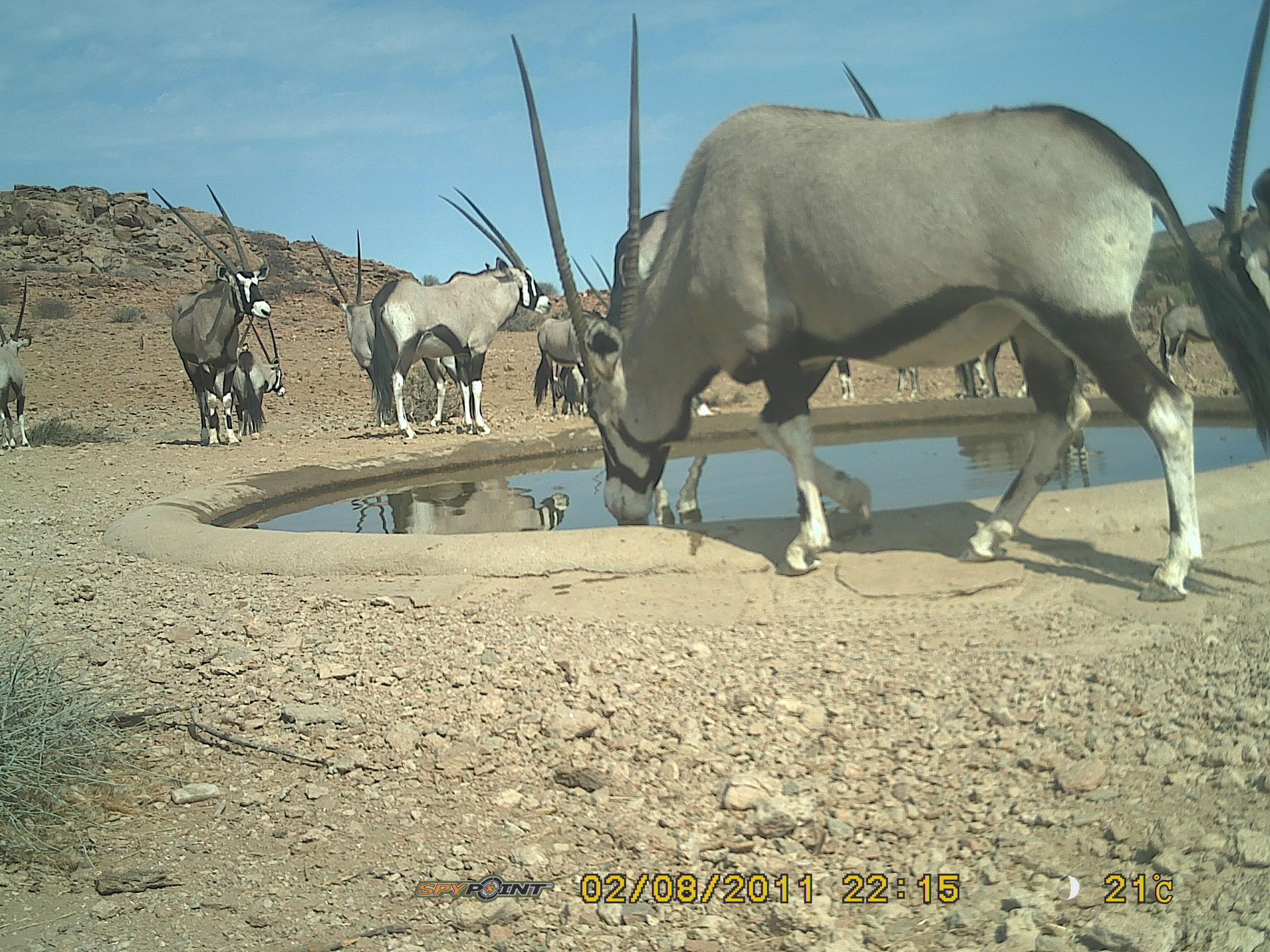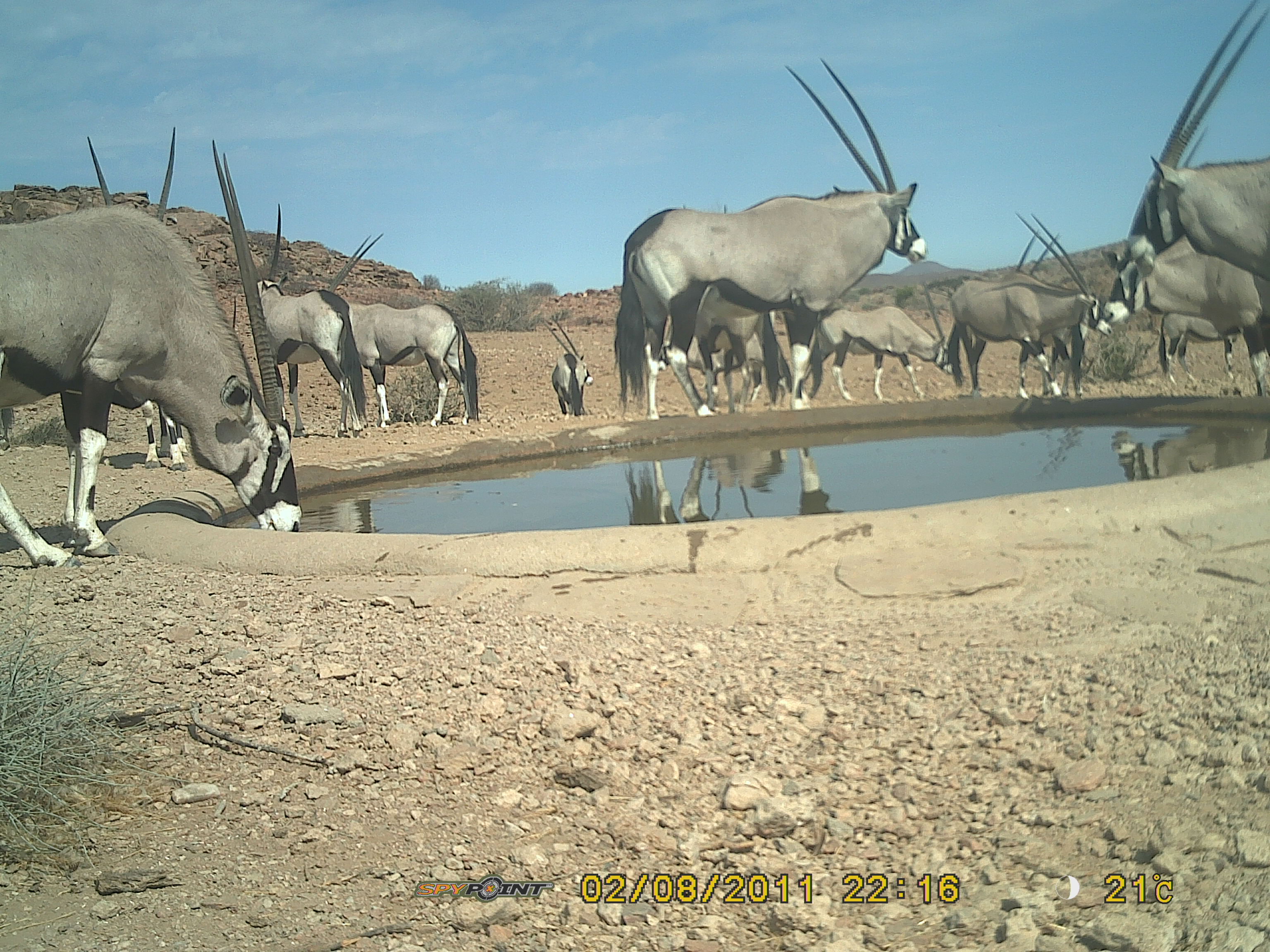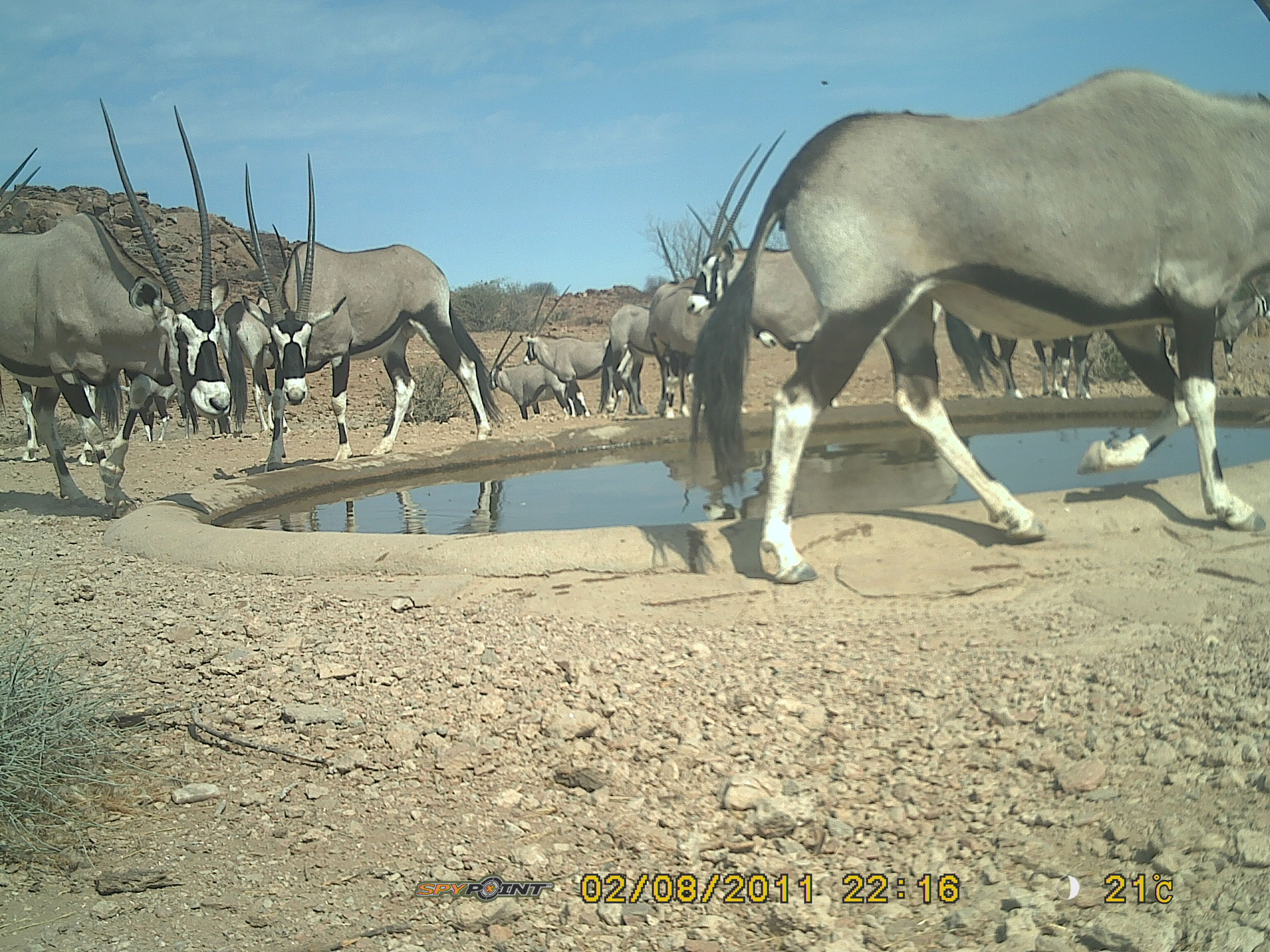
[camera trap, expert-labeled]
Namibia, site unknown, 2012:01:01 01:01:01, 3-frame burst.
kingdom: Animalia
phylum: Chordata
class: Mammalia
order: Artiodactyla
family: Bovidae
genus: Oryx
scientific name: Oryx gazella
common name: gemsbok